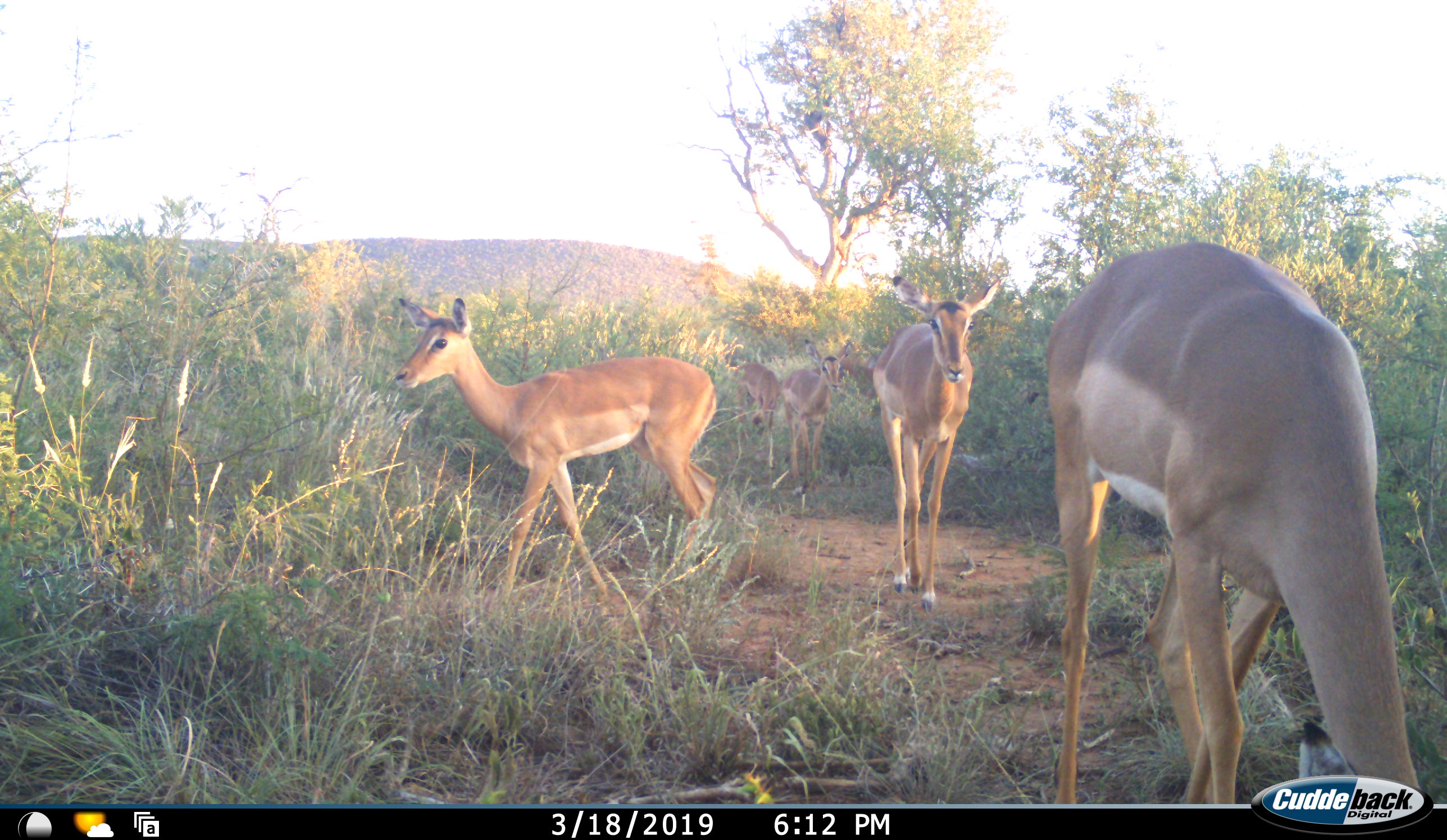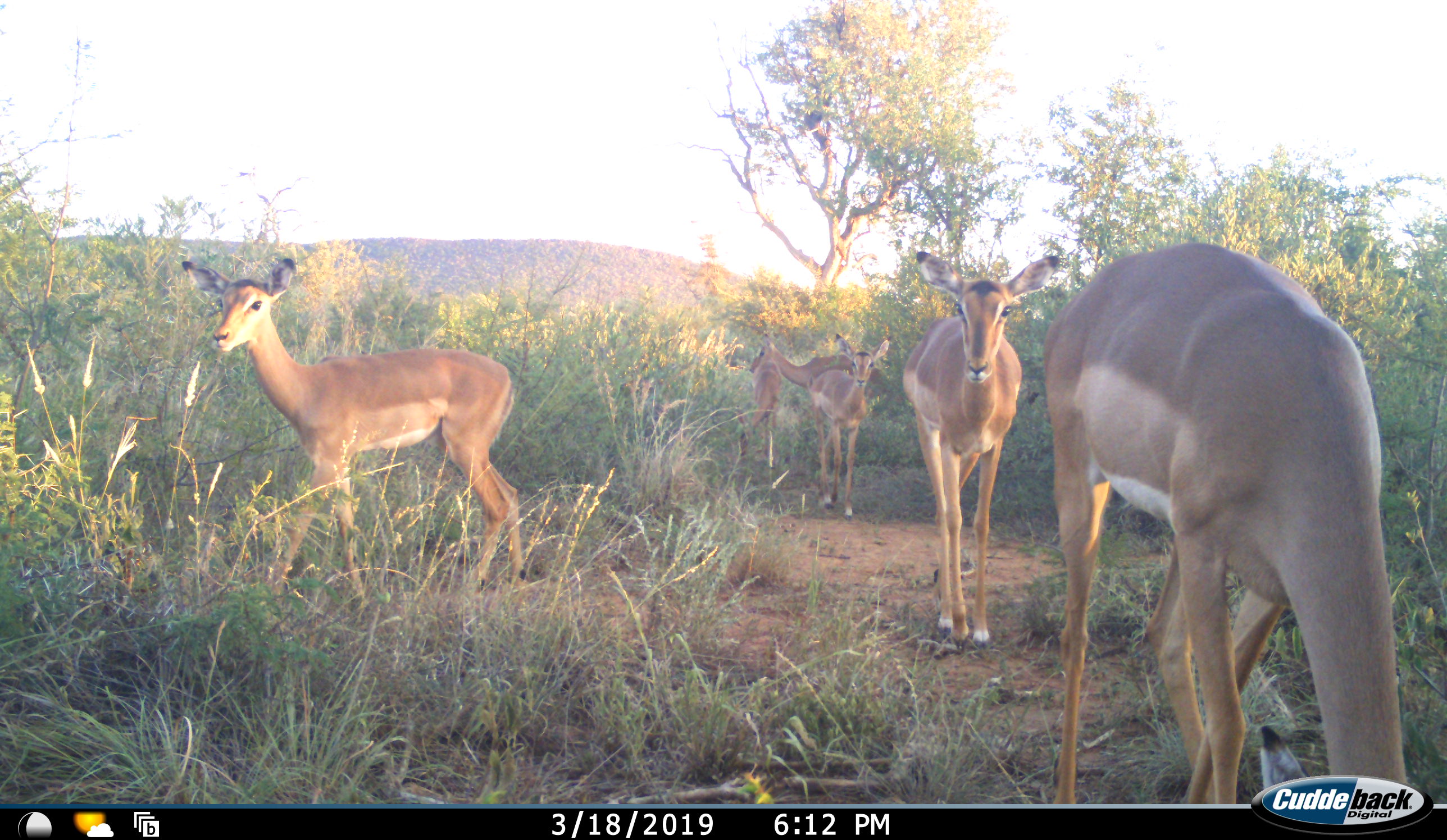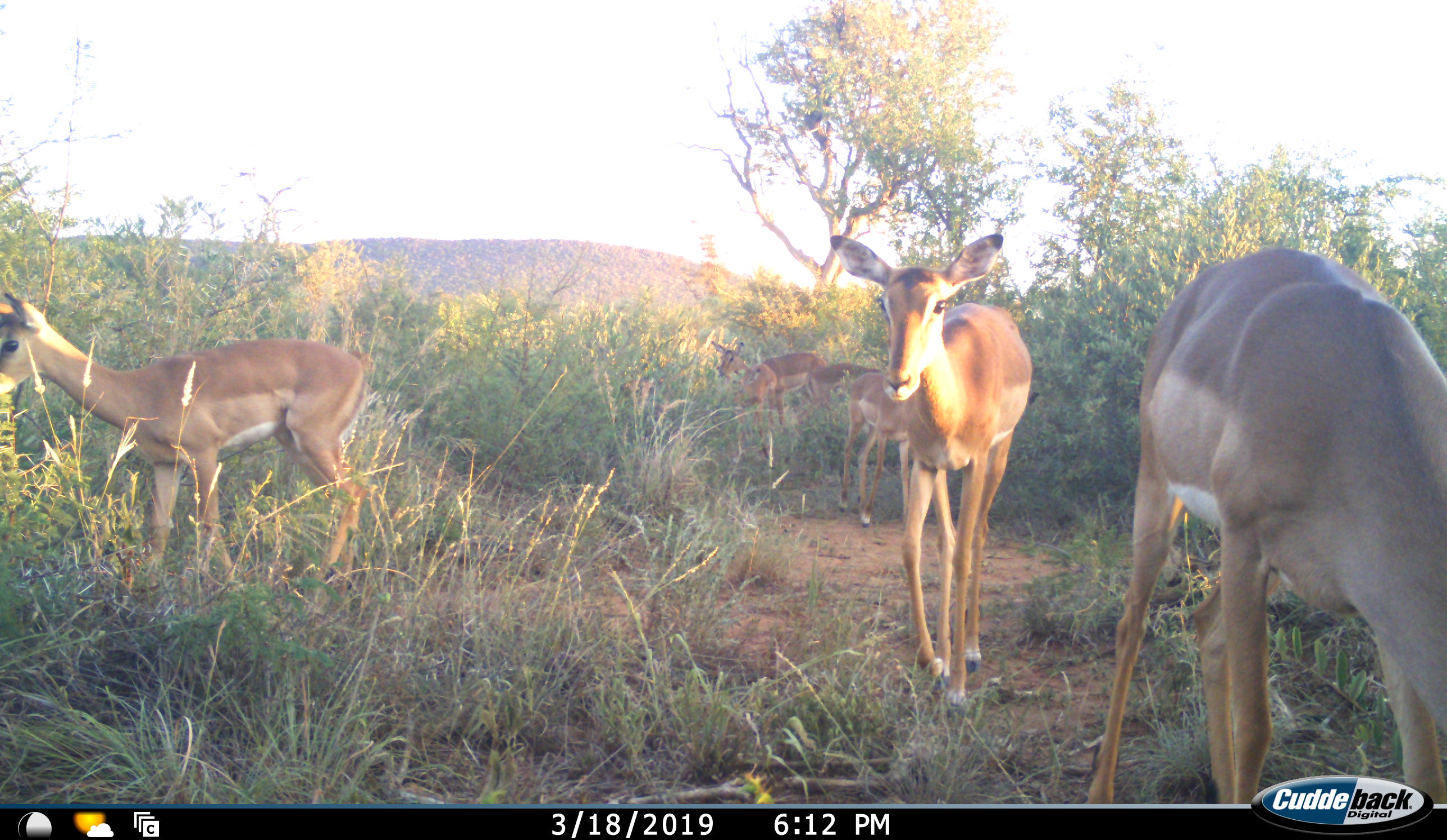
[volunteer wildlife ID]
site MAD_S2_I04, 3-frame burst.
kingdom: Animalia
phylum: Chordata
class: Mammalia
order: Artiodactyla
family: Bovidae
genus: Aepyceros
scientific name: Aepyceros melampus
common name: impala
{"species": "impala (Aepyceros melampus)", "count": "6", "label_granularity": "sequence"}